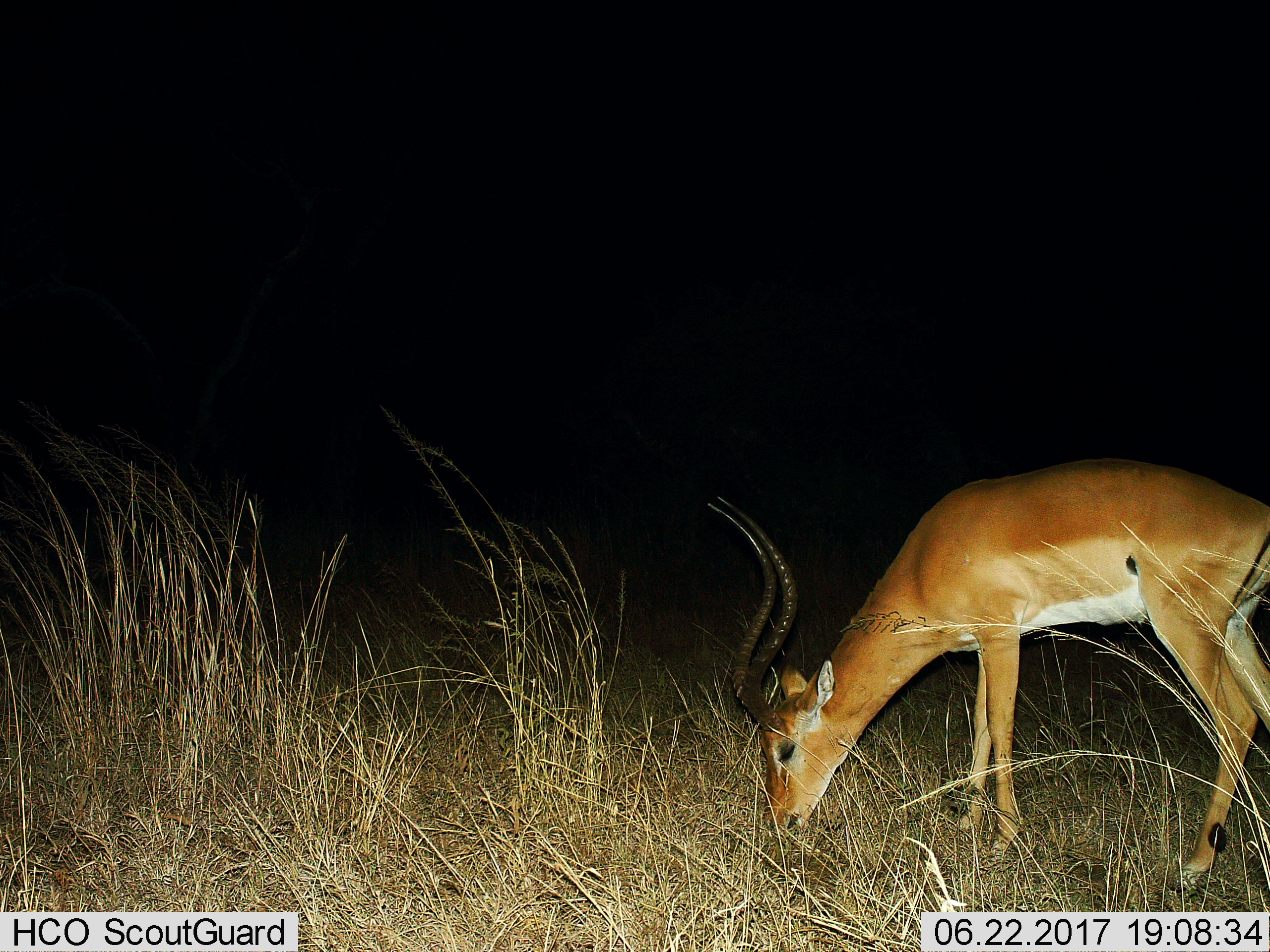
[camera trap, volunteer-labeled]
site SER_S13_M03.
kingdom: Animalia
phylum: Chordata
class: Mammalia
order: Artiodactyla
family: Bovidae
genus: Aepyceros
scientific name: Aepyceros melampus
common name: impala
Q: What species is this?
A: Impala (Aepyceros melampus).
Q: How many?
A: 1.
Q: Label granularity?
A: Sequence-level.